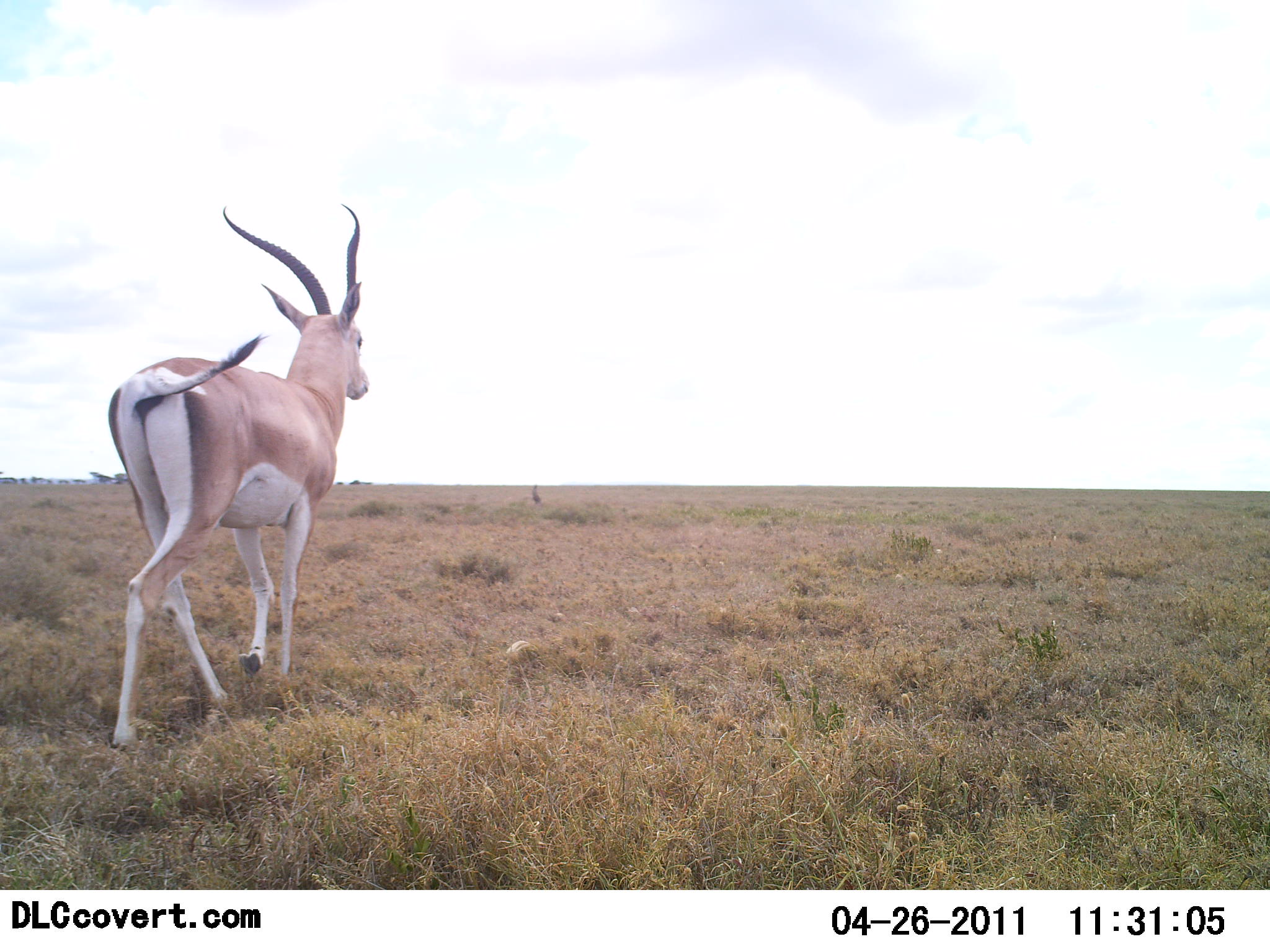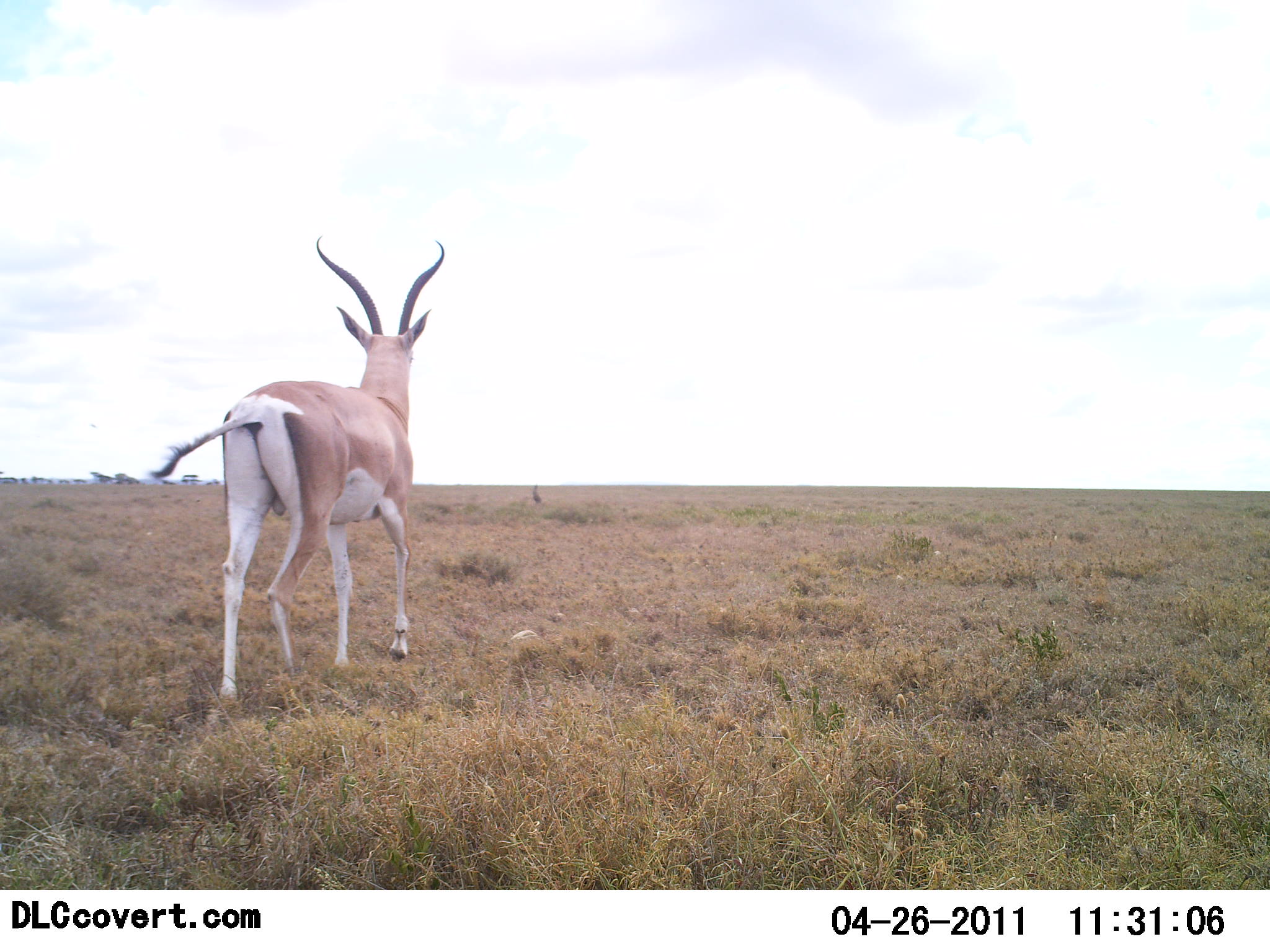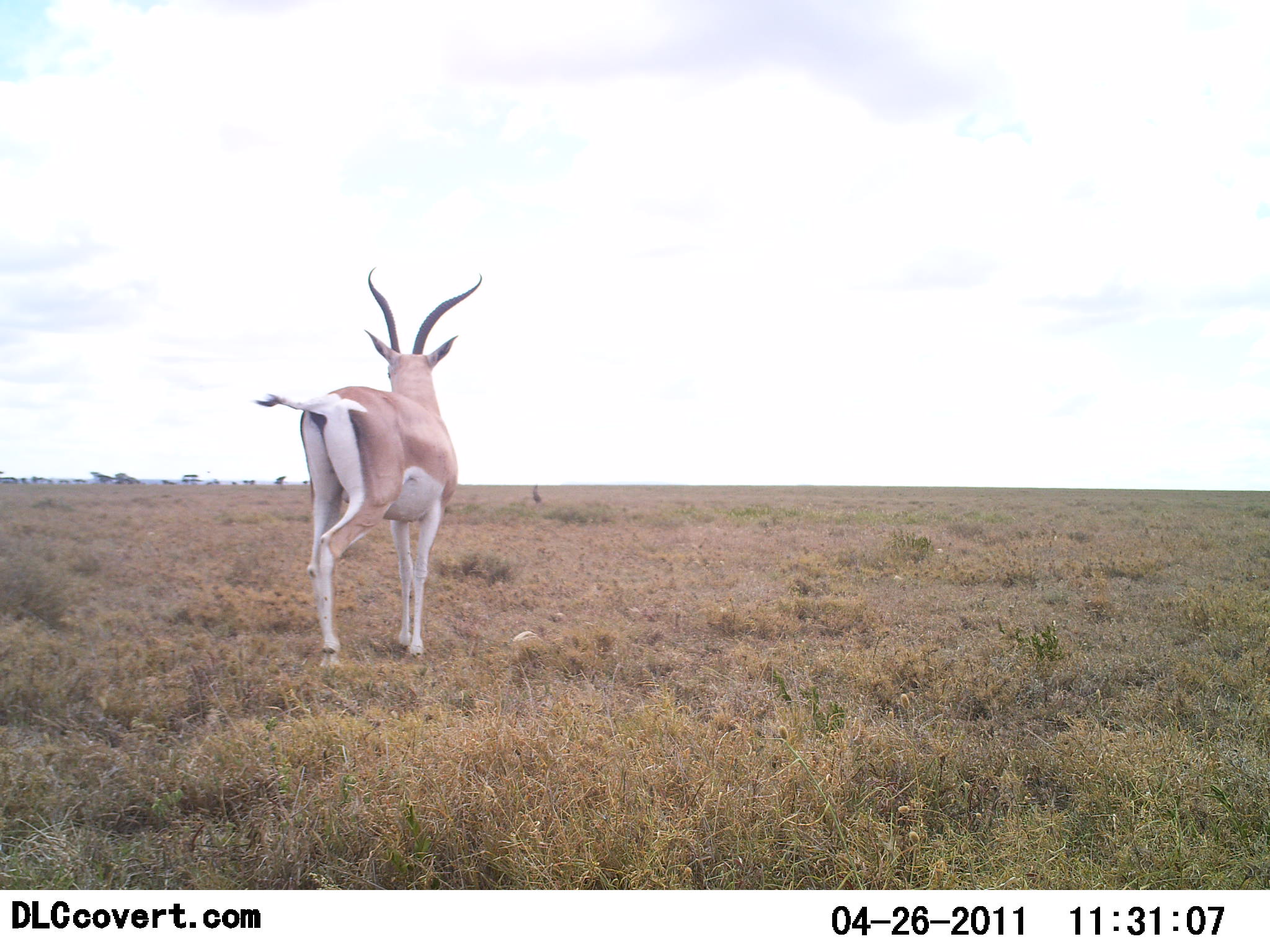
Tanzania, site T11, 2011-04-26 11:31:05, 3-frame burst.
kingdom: Animalia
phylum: Chordata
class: Mammalia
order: Artiodactyla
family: Bovidae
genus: Nanger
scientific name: Nanger granti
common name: grant's gazelle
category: gazellegrants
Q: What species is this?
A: Gazellegrants (grant's gazelle) (Nanger granti).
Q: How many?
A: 1.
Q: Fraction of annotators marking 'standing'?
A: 11%.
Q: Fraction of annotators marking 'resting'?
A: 0%.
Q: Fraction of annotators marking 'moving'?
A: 89%.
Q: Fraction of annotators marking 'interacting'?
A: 0%.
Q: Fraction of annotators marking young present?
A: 0%.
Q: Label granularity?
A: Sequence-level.